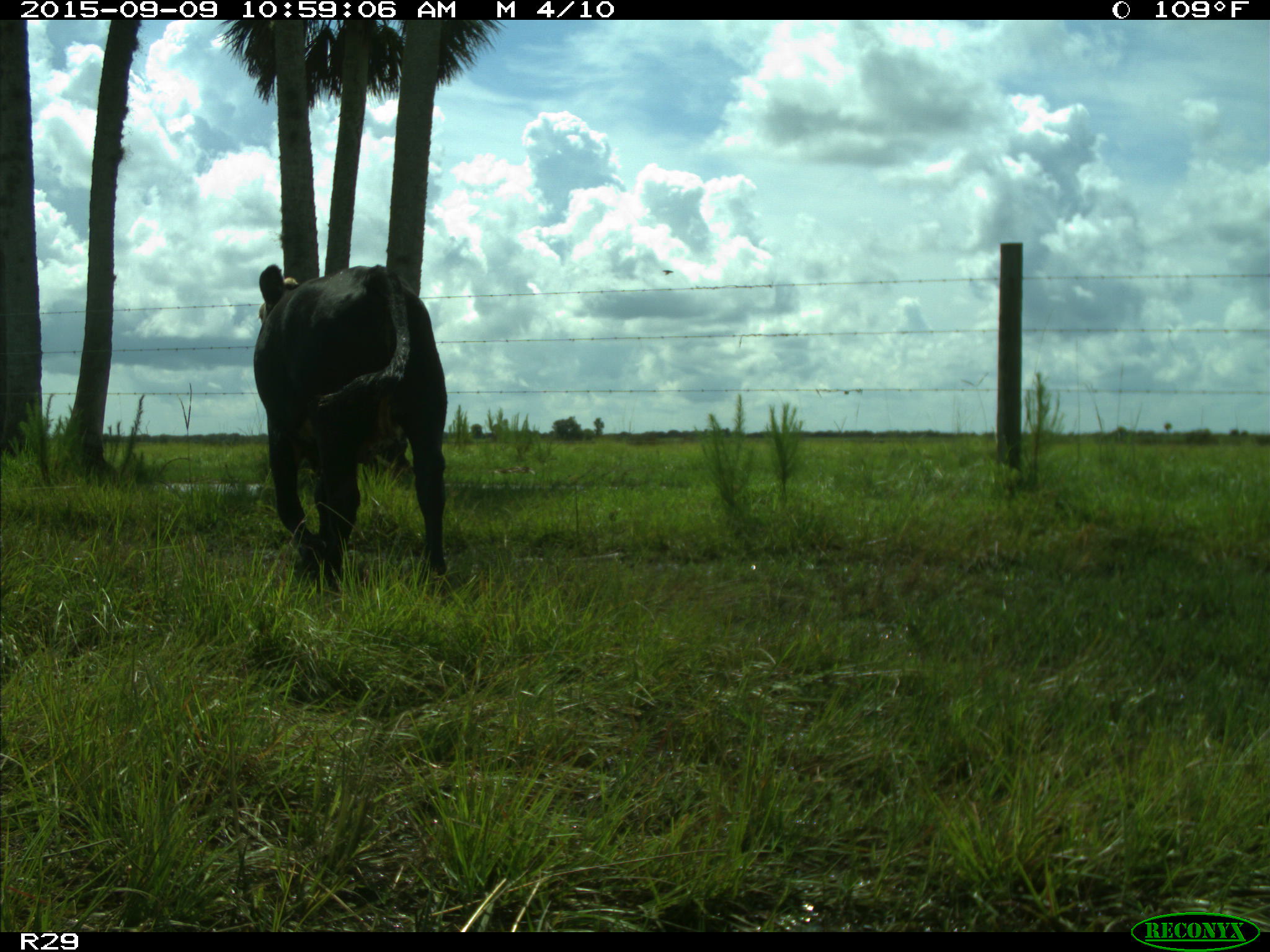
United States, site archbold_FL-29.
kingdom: Animalia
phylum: Chordata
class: Mammalia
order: Artiodactyla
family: Bovidae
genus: Bos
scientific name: Bos taurus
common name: domestic cow